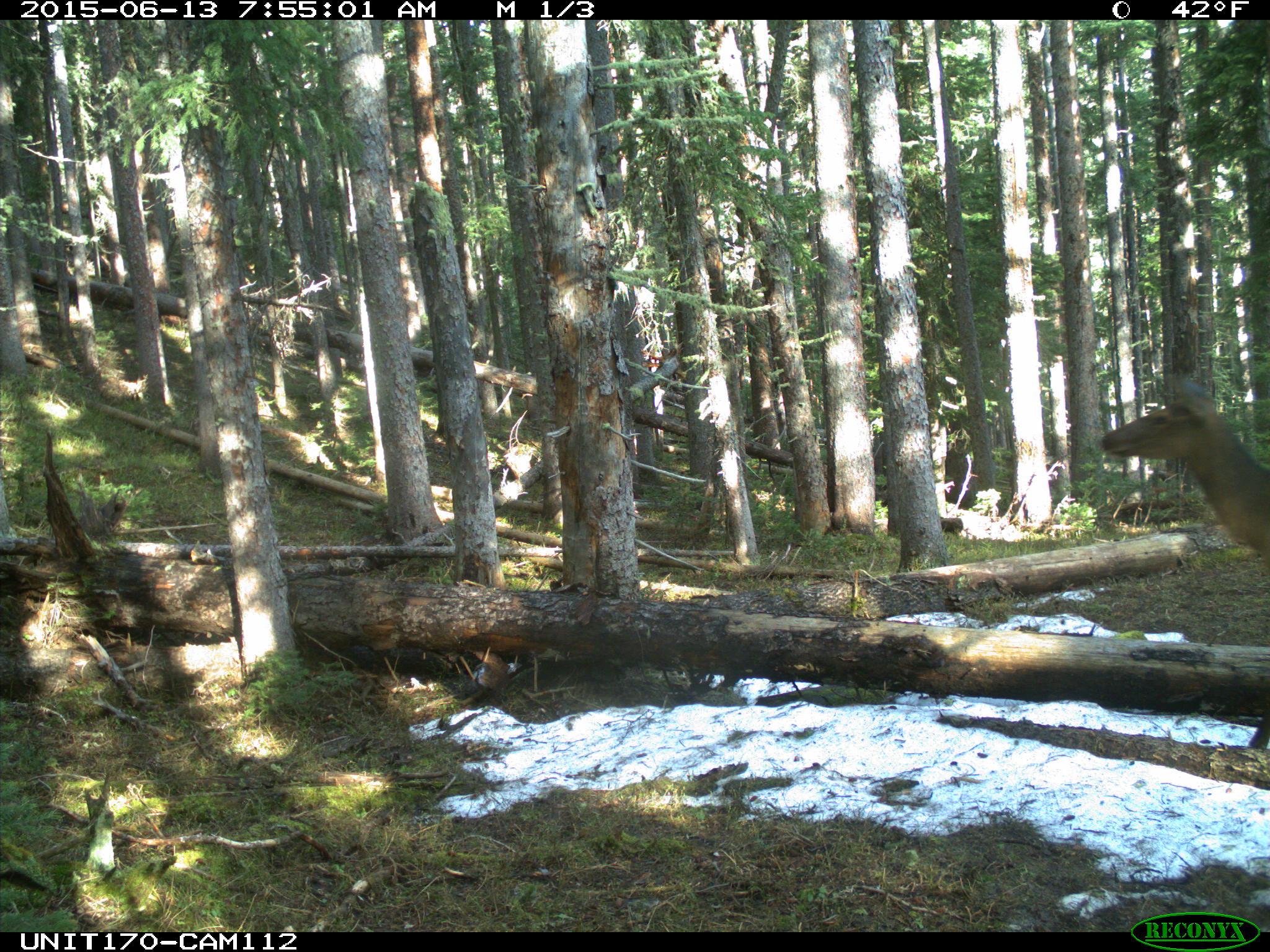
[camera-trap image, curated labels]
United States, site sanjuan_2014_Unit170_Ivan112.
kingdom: Animalia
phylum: Chordata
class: Mammalia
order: Artiodactyla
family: Cervidae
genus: Cervus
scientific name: Cervus elaphus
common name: red deer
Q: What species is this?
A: Cervus elaphus (red deer).